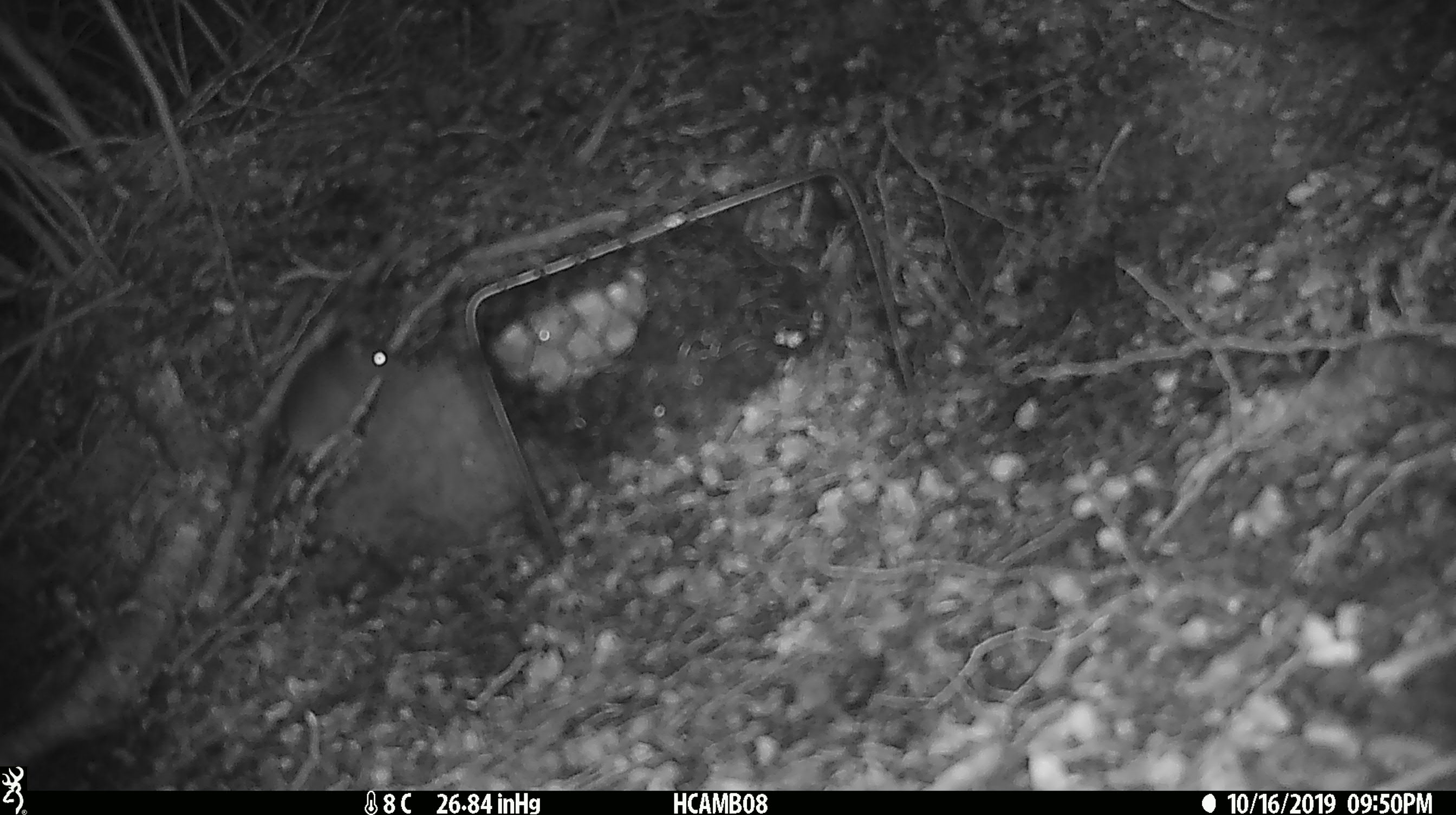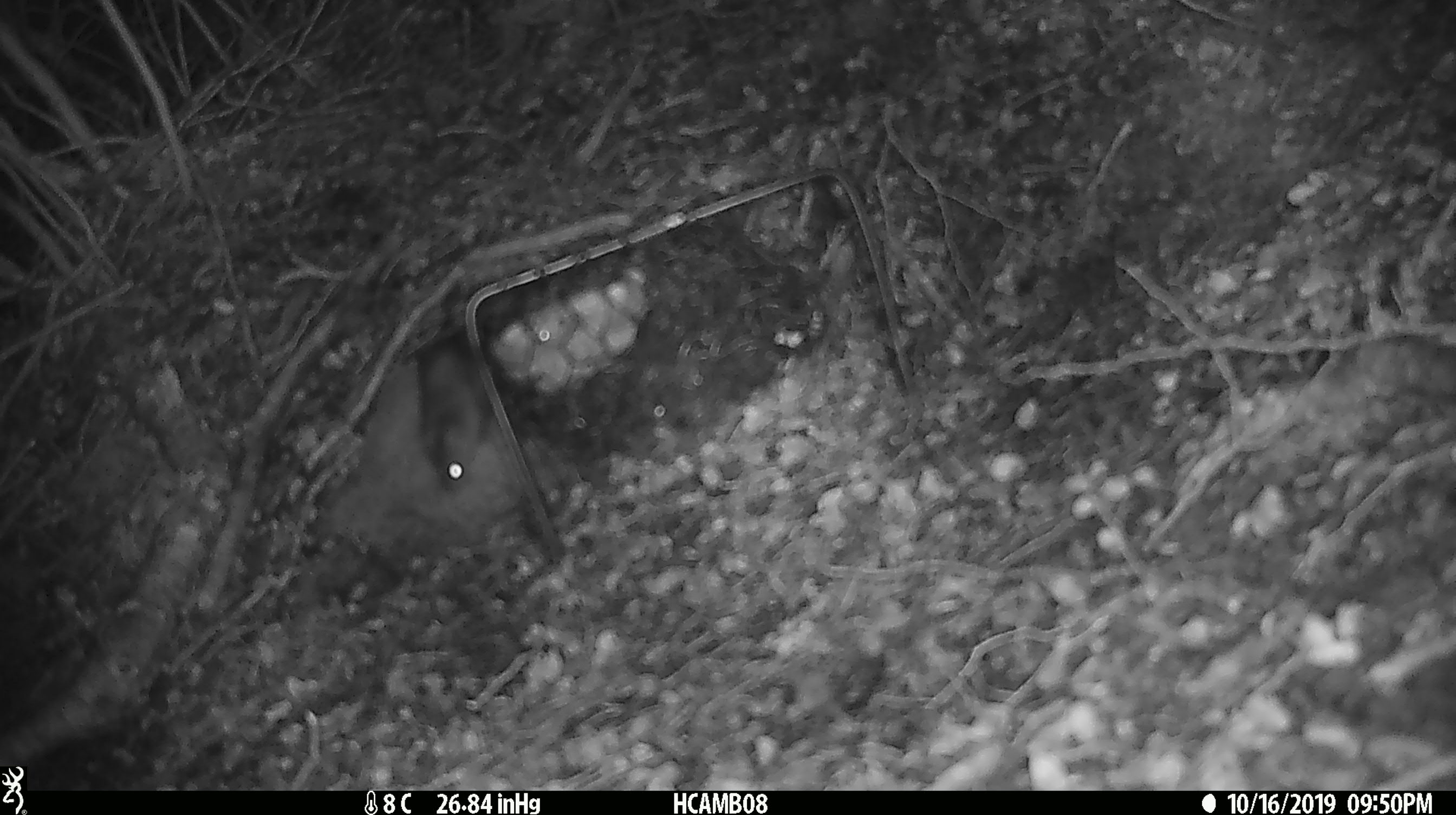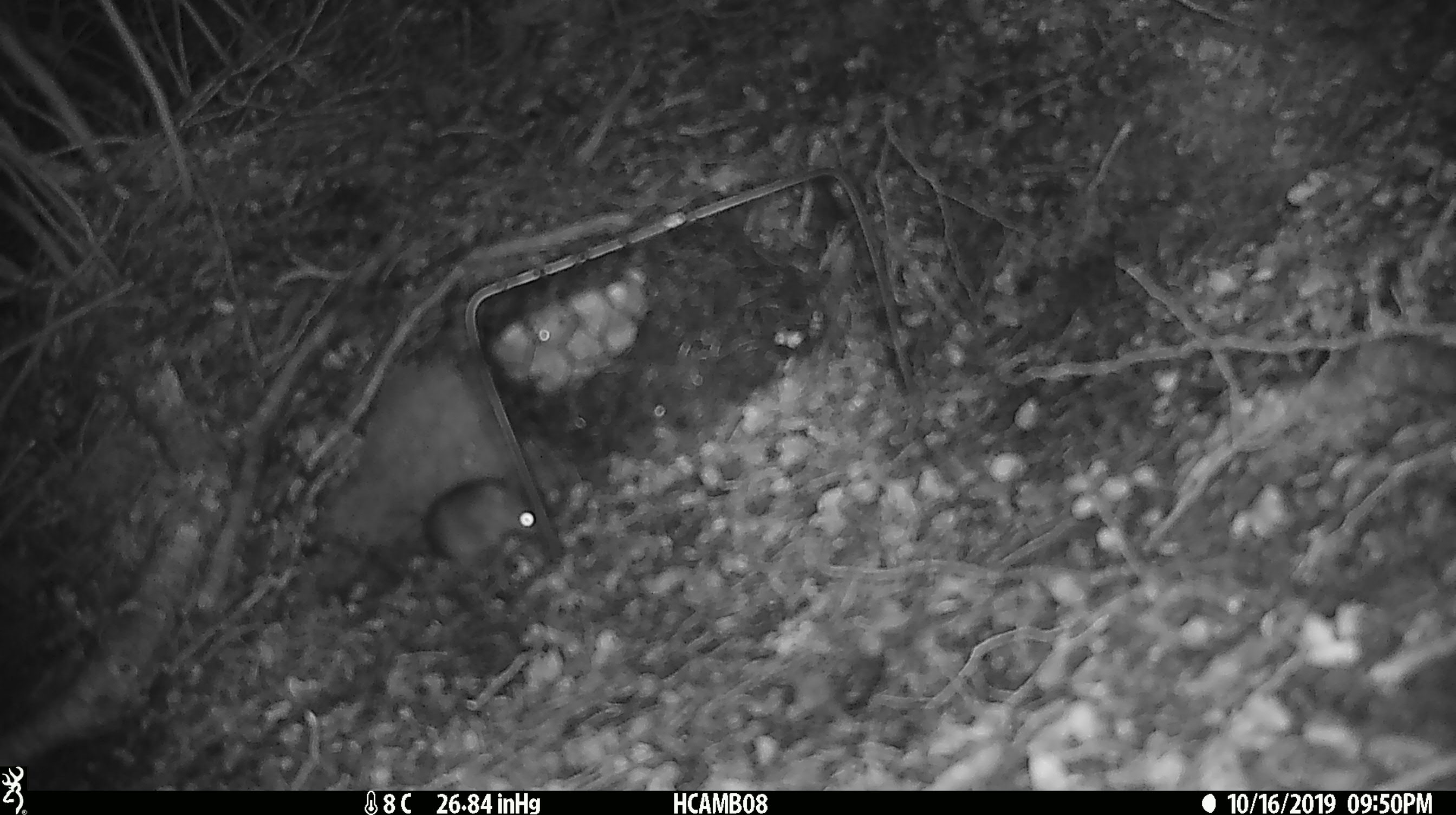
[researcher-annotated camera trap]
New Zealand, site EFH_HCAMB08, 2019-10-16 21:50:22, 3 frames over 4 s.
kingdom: Animalia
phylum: Chordata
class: Mammalia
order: Rodentia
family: Muridae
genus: Mus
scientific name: Mus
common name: mouse